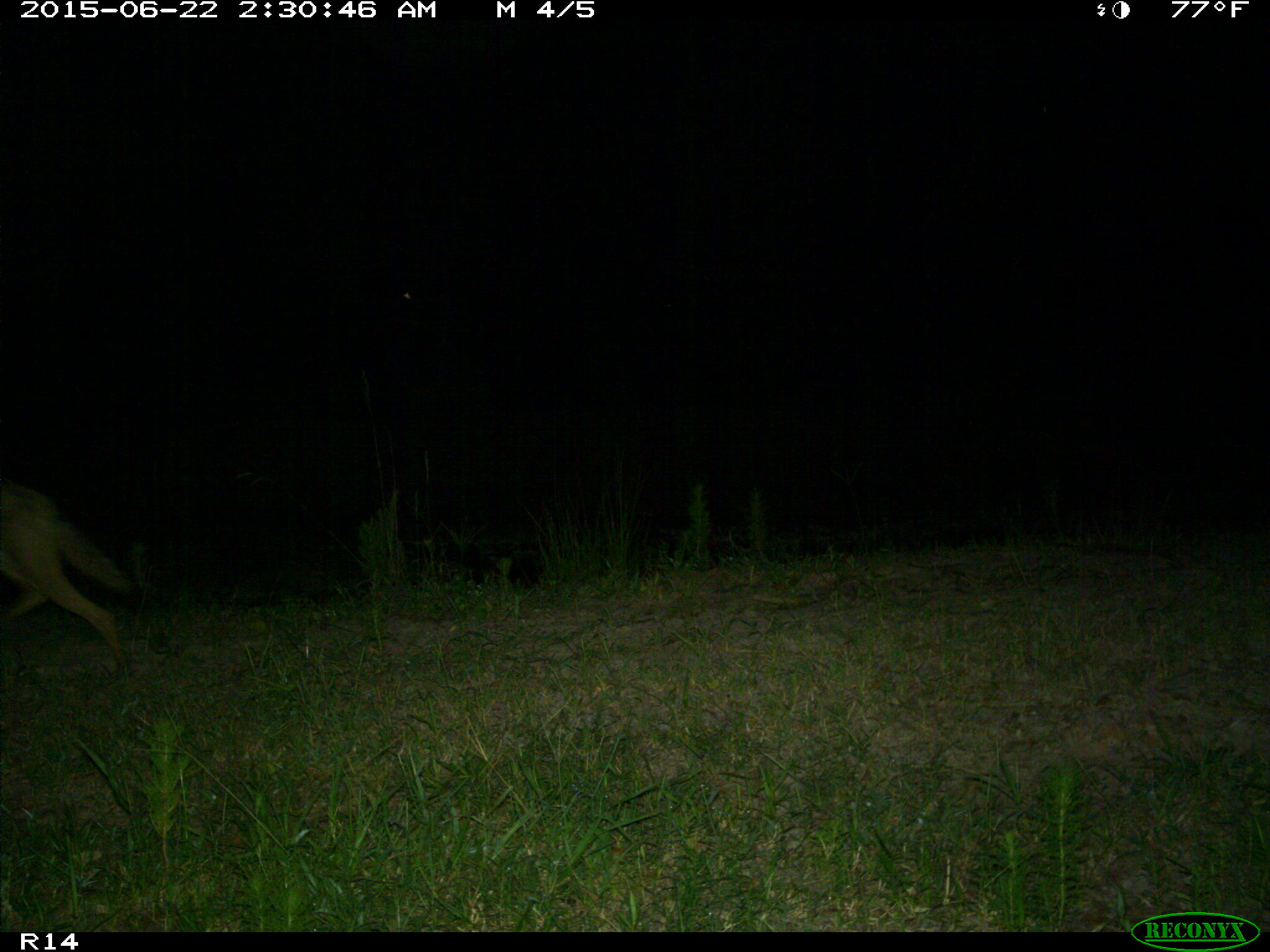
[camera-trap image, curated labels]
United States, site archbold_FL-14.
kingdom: Animalia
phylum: Chordata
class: Mammalia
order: Artiodactyla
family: Bovidae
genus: Bos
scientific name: Bos taurus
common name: domestic cow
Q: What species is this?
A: Bos taurus (domestic cow).